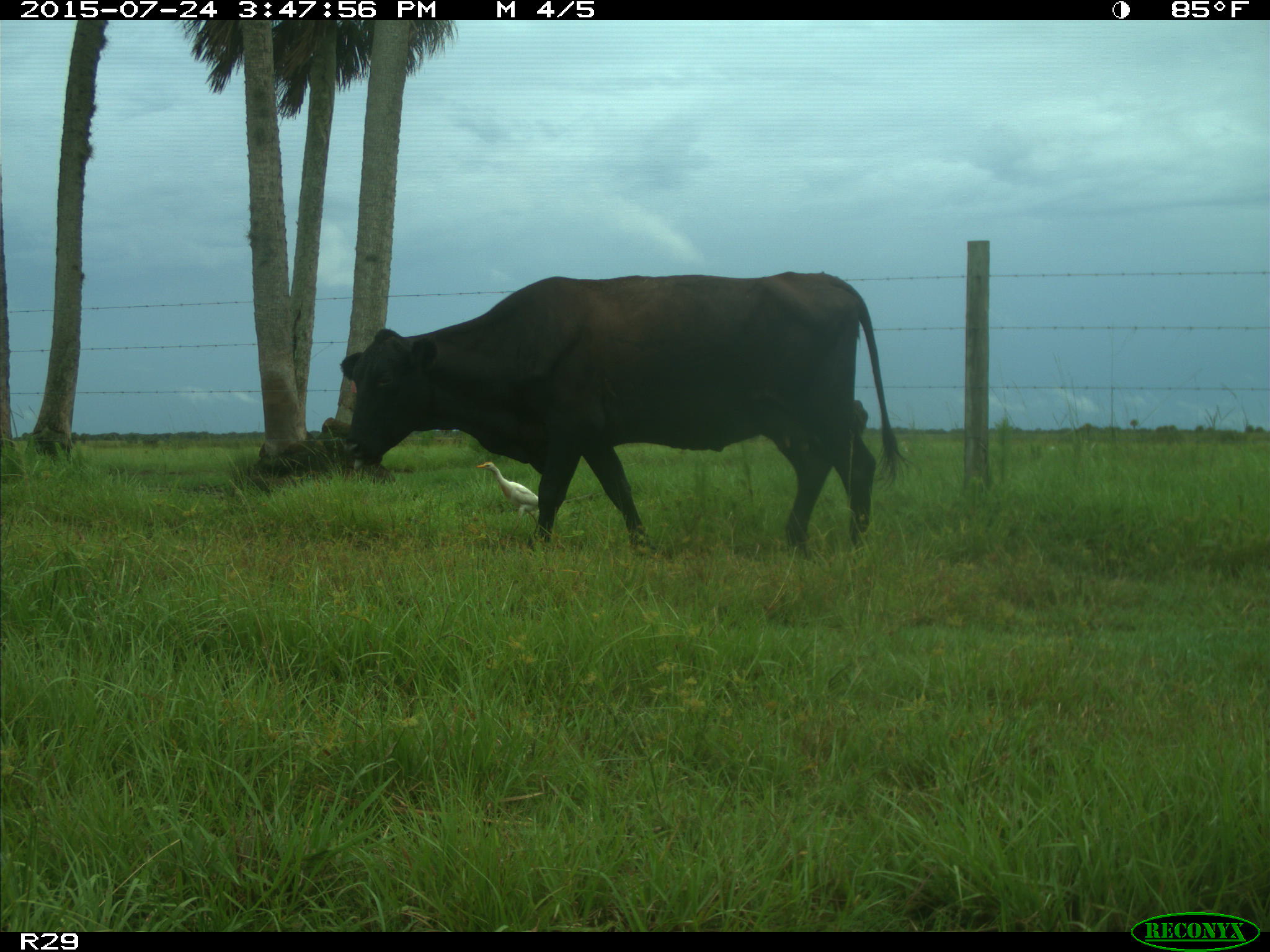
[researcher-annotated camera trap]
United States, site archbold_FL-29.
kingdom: Animalia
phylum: Chordata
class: Mammalia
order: Artiodactyla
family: Bovidae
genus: Bos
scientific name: Bos taurus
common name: domestic cow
Bos taurus (domestic cow).